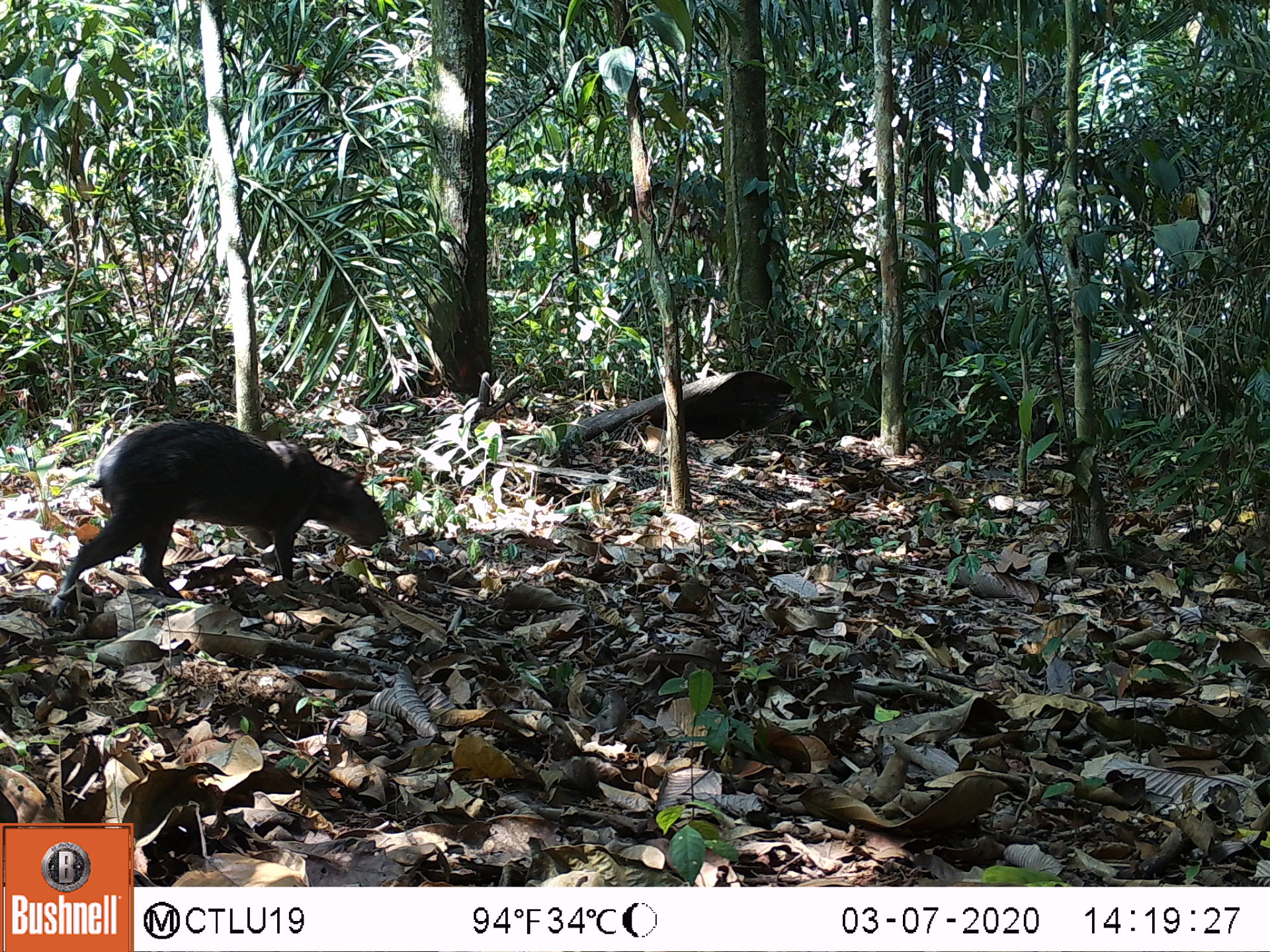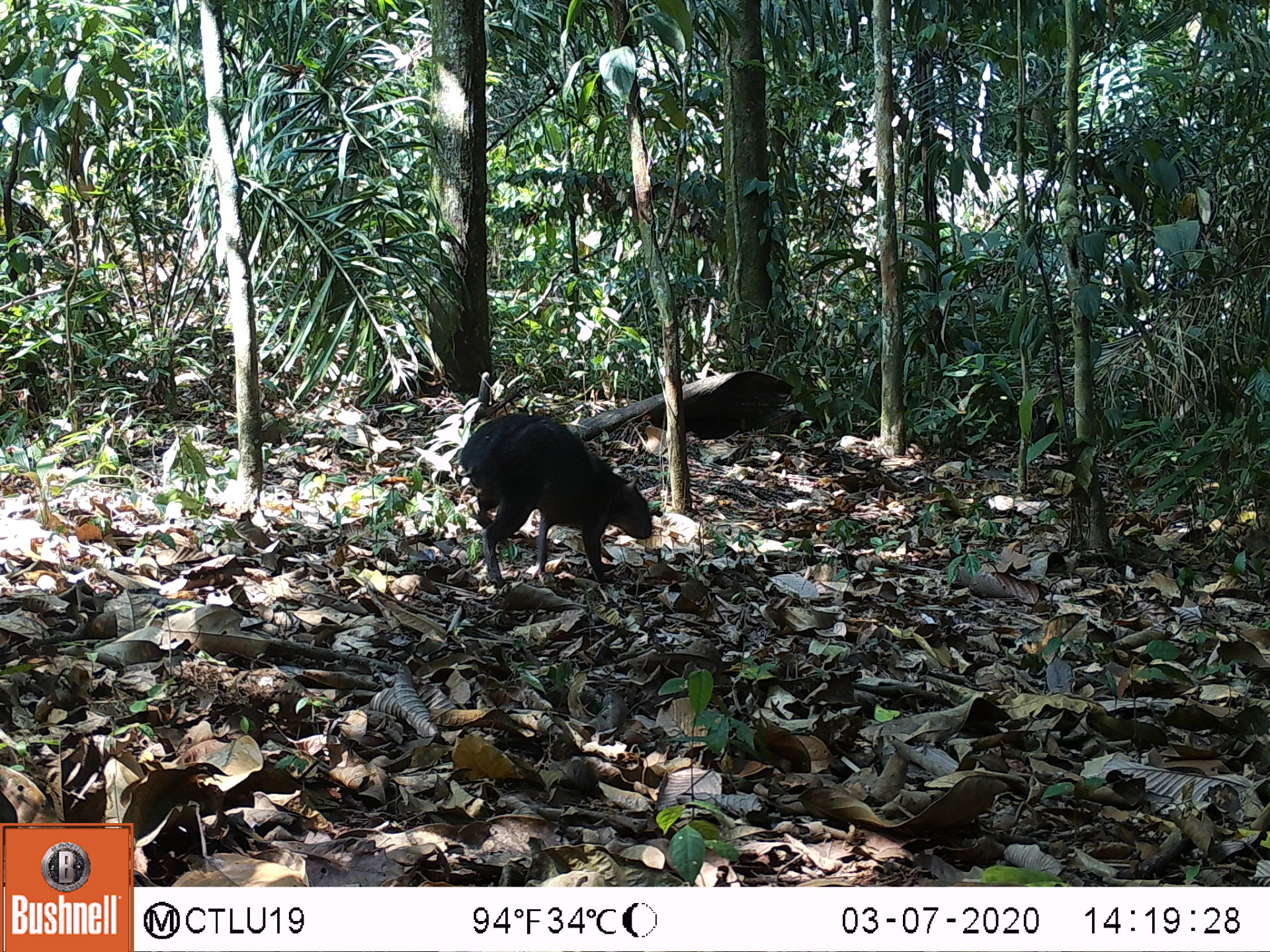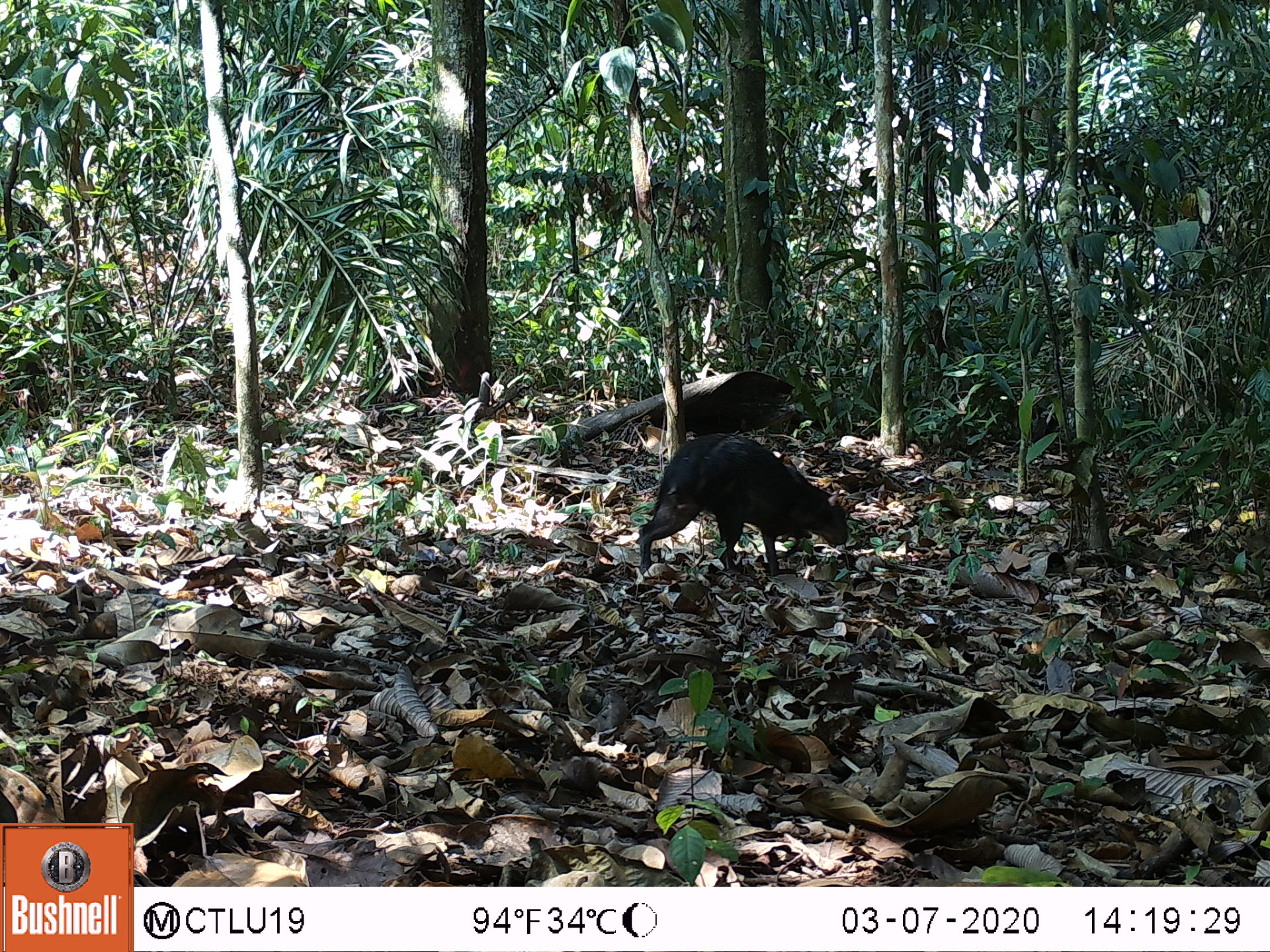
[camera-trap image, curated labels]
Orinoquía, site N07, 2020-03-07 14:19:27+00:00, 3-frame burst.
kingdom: Animalia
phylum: Chordata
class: Mammalia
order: Rodentia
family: Dasyproctidae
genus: Dasyprocta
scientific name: Dasyprocta fuliginosa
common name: black agouti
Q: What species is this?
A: Black agouti (Dasyprocta fuliginosa).